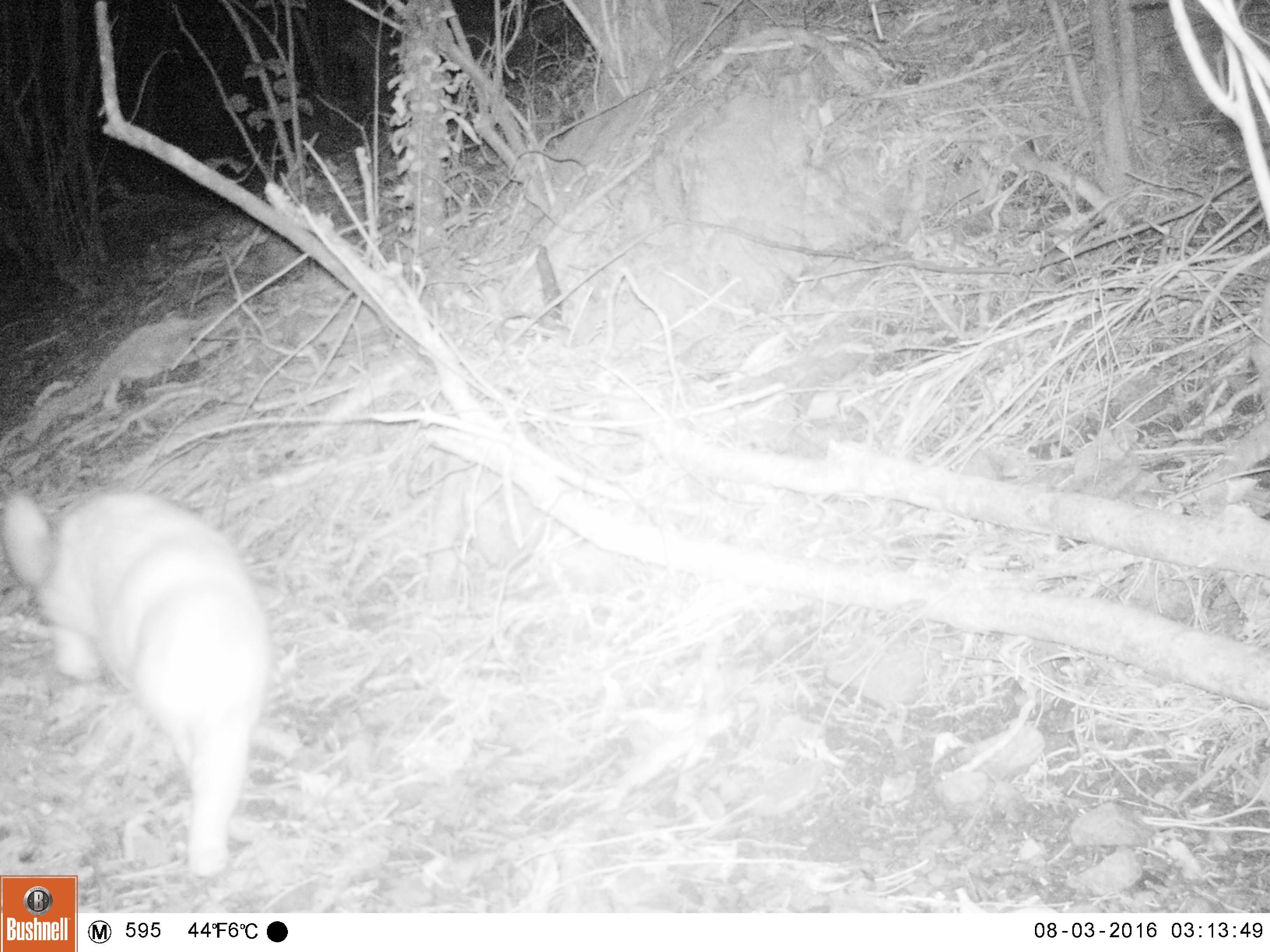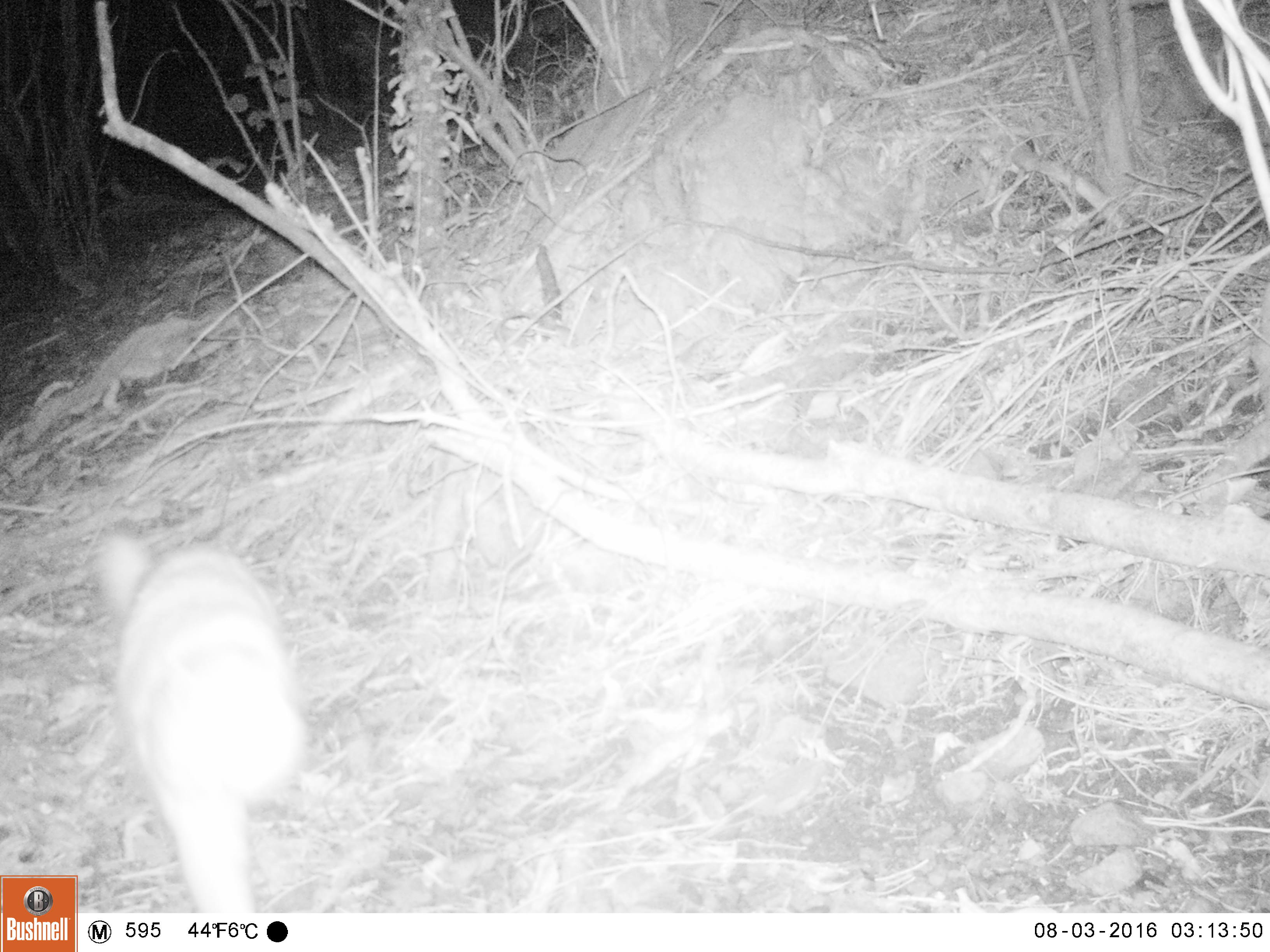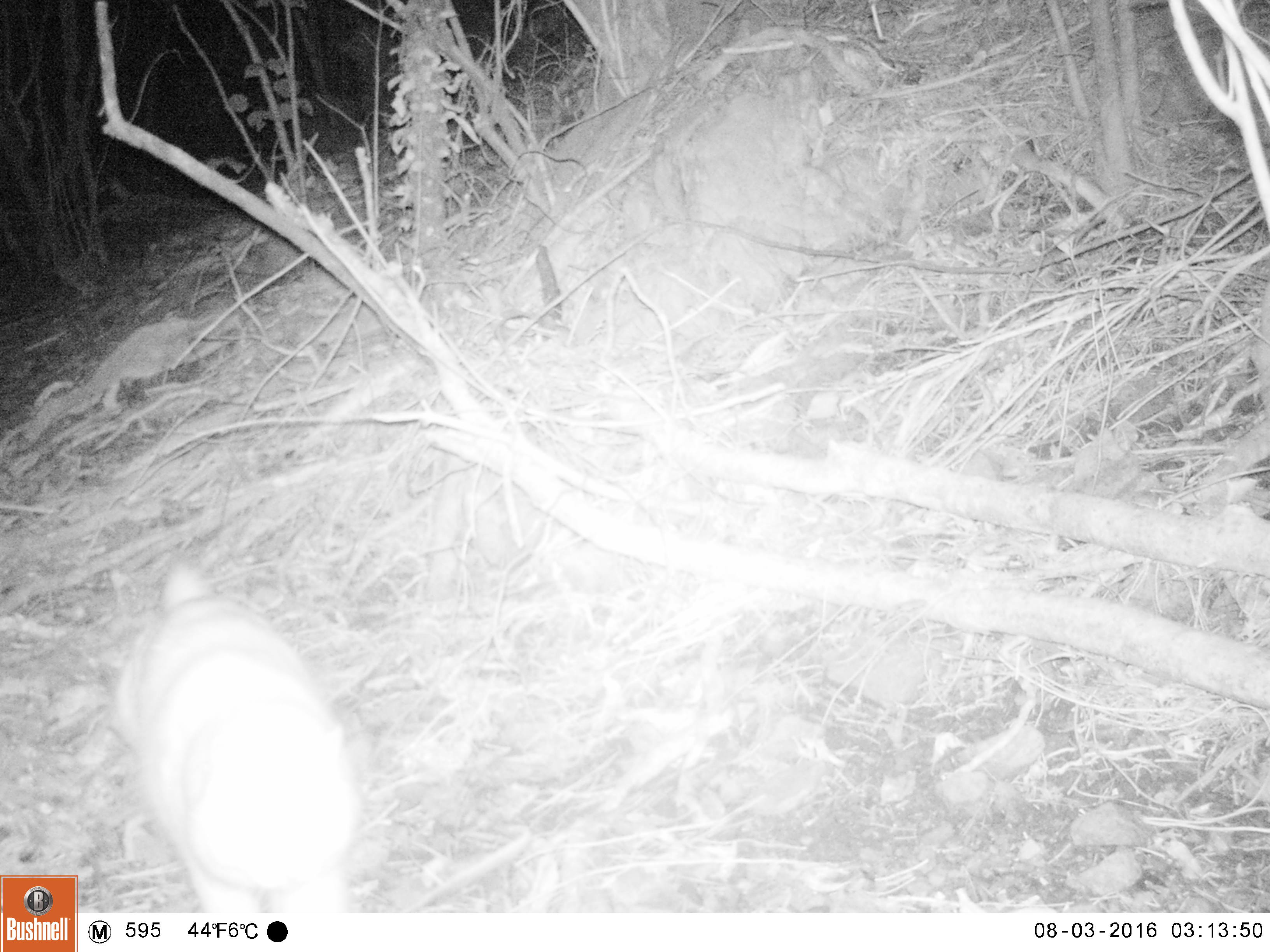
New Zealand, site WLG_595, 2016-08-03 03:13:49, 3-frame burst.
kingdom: Animalia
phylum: Chordata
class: Mammalia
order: Carnivora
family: Felidae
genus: Felis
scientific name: Felis catus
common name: domestic cat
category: cat